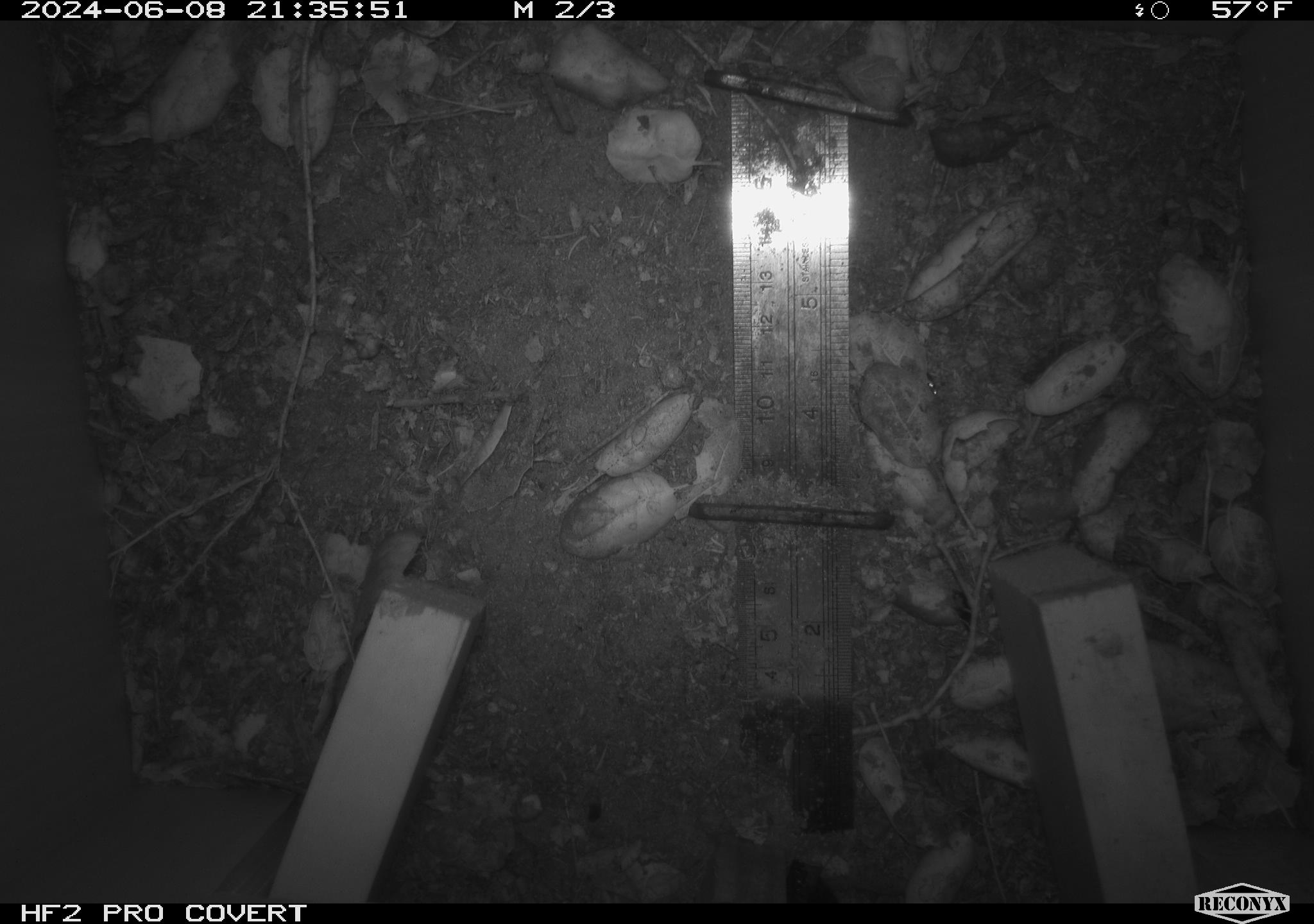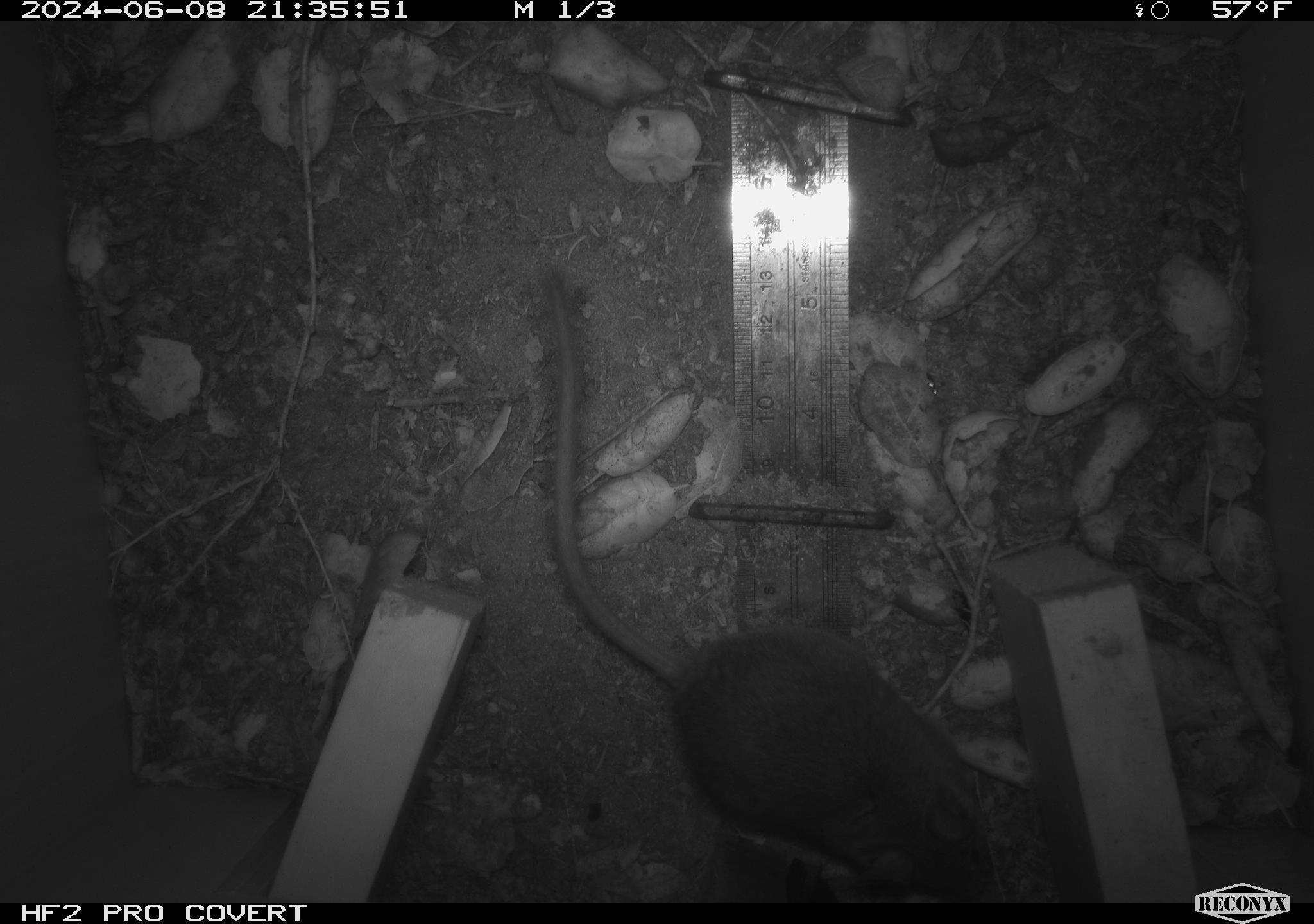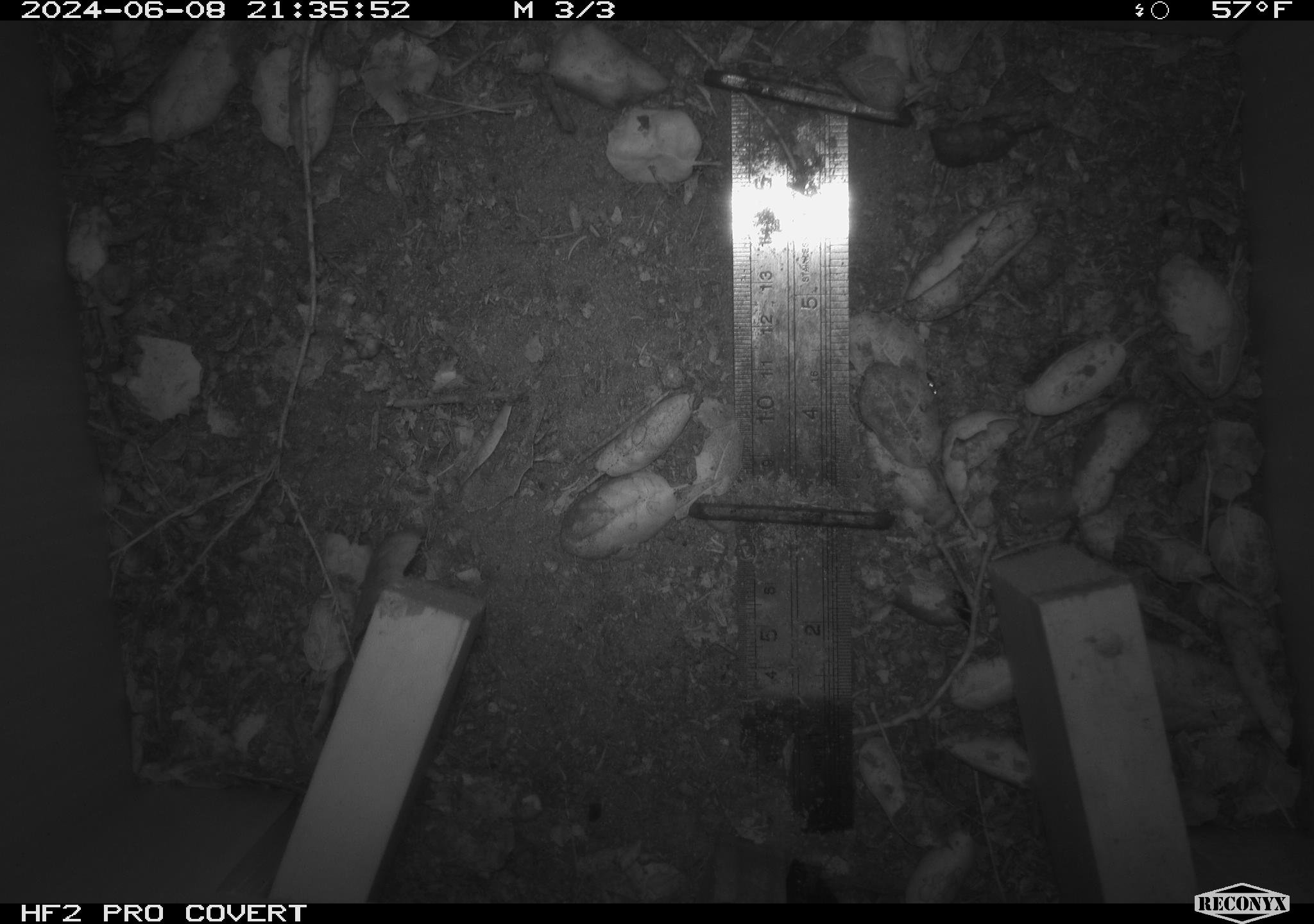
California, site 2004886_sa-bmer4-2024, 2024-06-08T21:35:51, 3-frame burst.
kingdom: Animalia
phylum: Chordata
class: Mammalia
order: Rodentia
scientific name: Rodentia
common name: woodrat or rat or mouse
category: woodrat or rat or mouse species